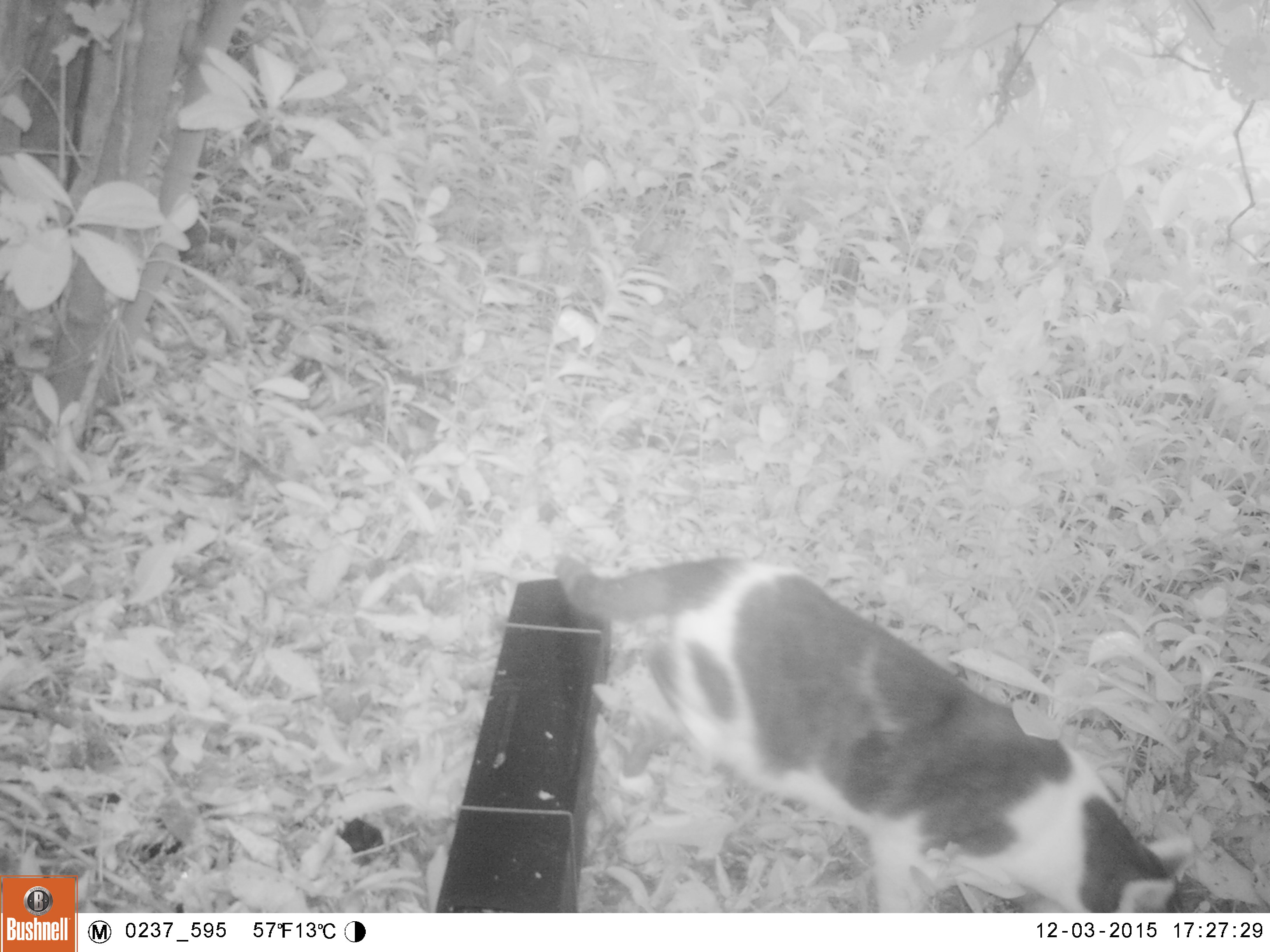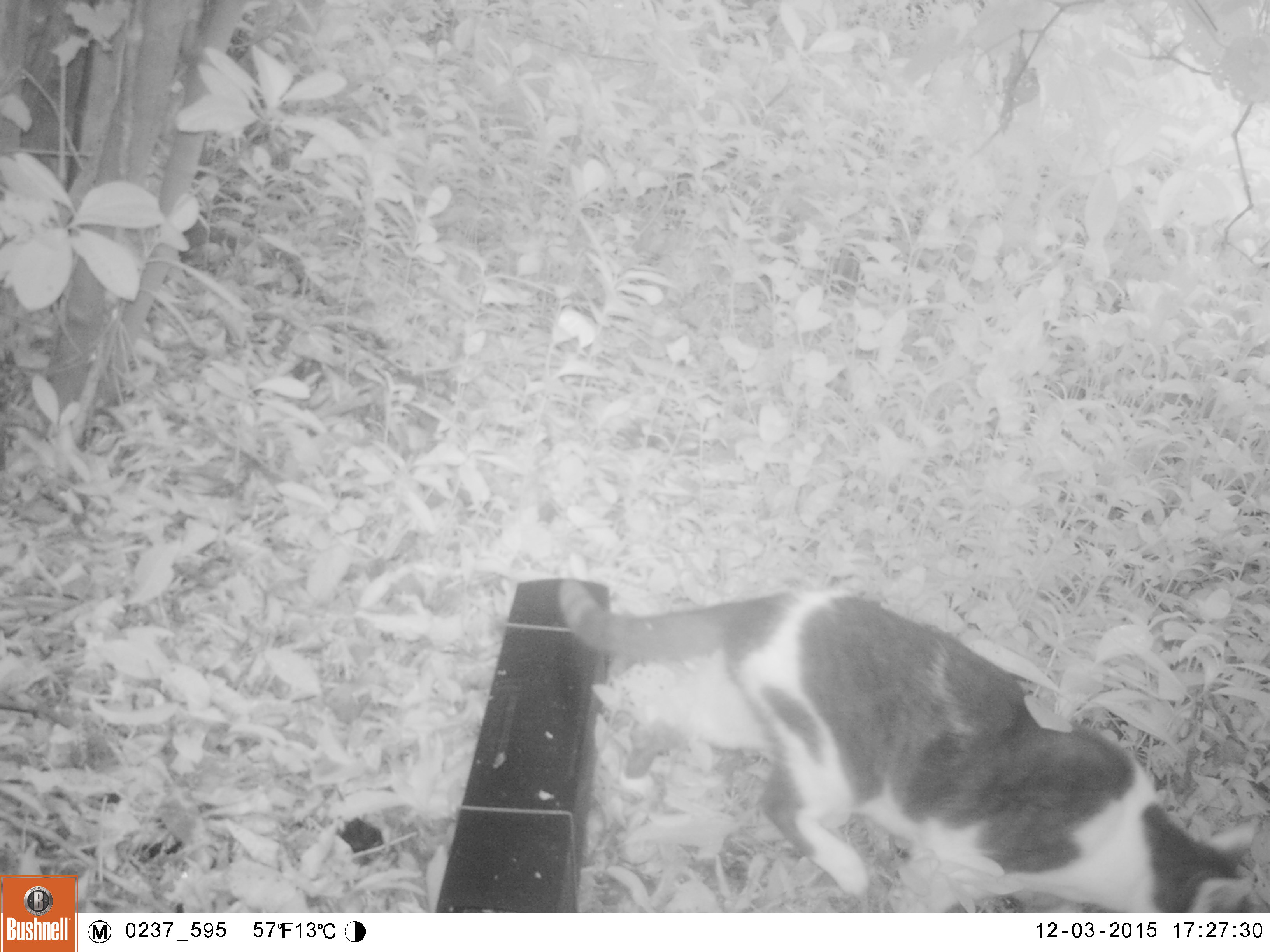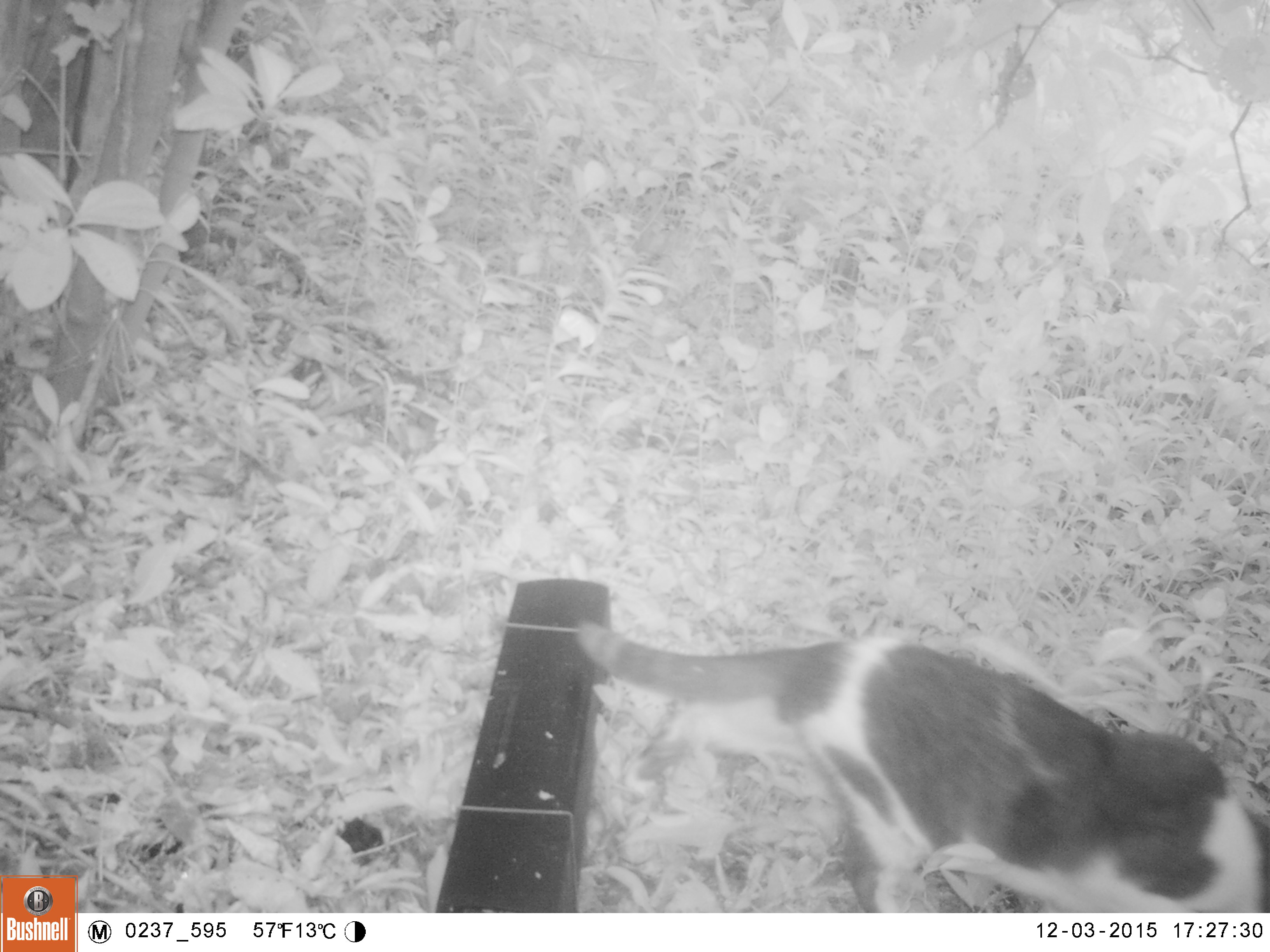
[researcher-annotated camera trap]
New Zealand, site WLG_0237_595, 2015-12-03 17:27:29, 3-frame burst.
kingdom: Animalia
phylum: Chordata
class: Mammalia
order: Carnivora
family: Felidae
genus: Felis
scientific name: Felis catus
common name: domestic cat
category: cat